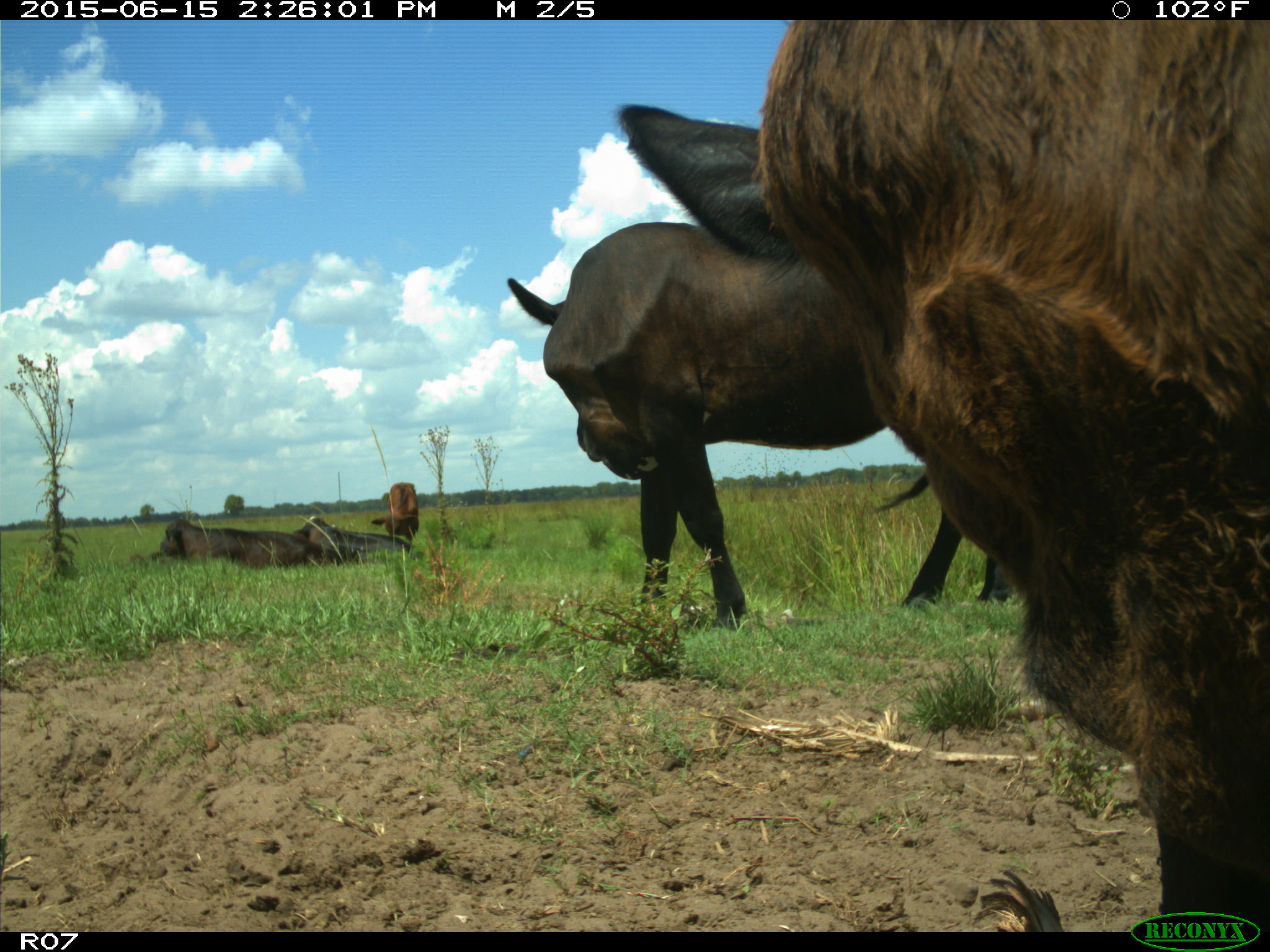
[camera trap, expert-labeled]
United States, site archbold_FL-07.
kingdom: Animalia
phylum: Chordata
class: Mammalia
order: Artiodactyla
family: Bovidae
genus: Bos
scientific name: Bos taurus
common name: domestic cow